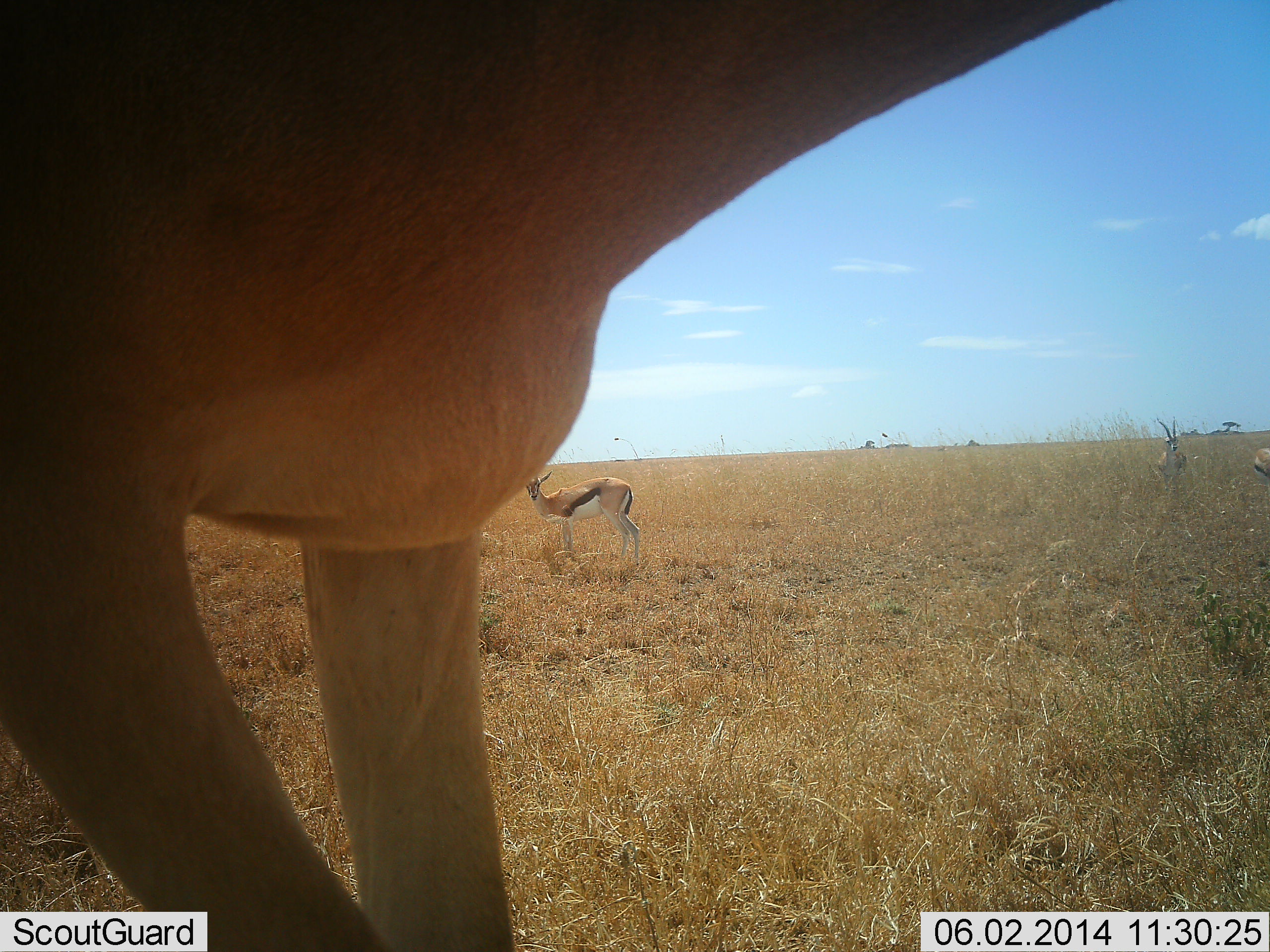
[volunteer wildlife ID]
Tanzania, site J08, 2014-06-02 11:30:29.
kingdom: Animalia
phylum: Chordata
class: Mammalia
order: Artiodactyla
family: Bovidae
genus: Eudorcas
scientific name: Eudorcas thomsonii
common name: thomson's gazelle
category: gazellethomsons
Gazellethomsons (thomson's gazelle) (Eudorcas thomsonii), count 4. Behavior (volunteer vote fractions): standing 100%, resting 0%, moving 0%, interacting 0%. Young present (vote fraction): 0%. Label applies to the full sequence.